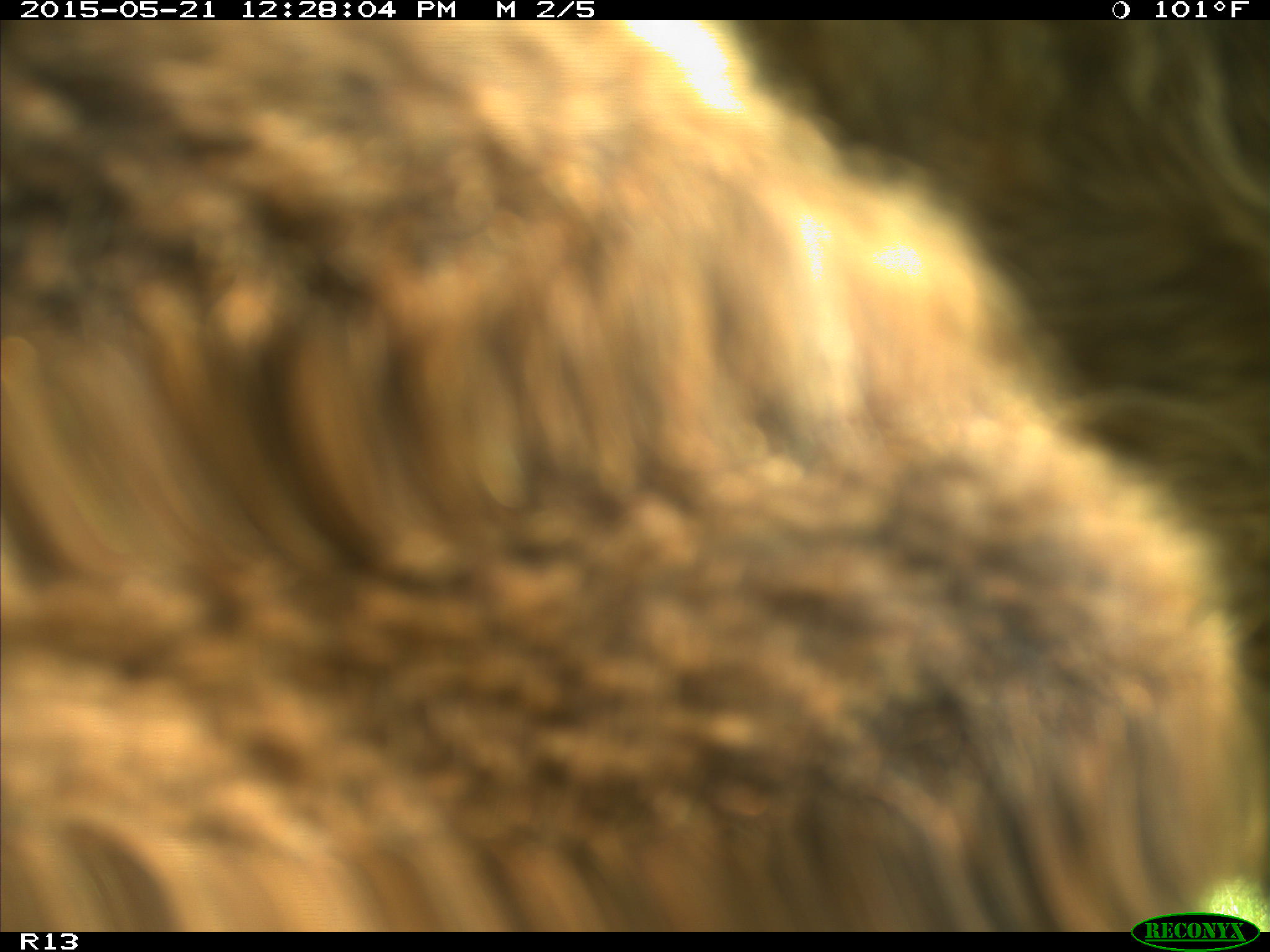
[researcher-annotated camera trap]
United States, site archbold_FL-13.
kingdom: Animalia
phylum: Chordata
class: Mammalia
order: Artiodactyla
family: Bovidae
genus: Bos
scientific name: Bos taurus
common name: domestic cow